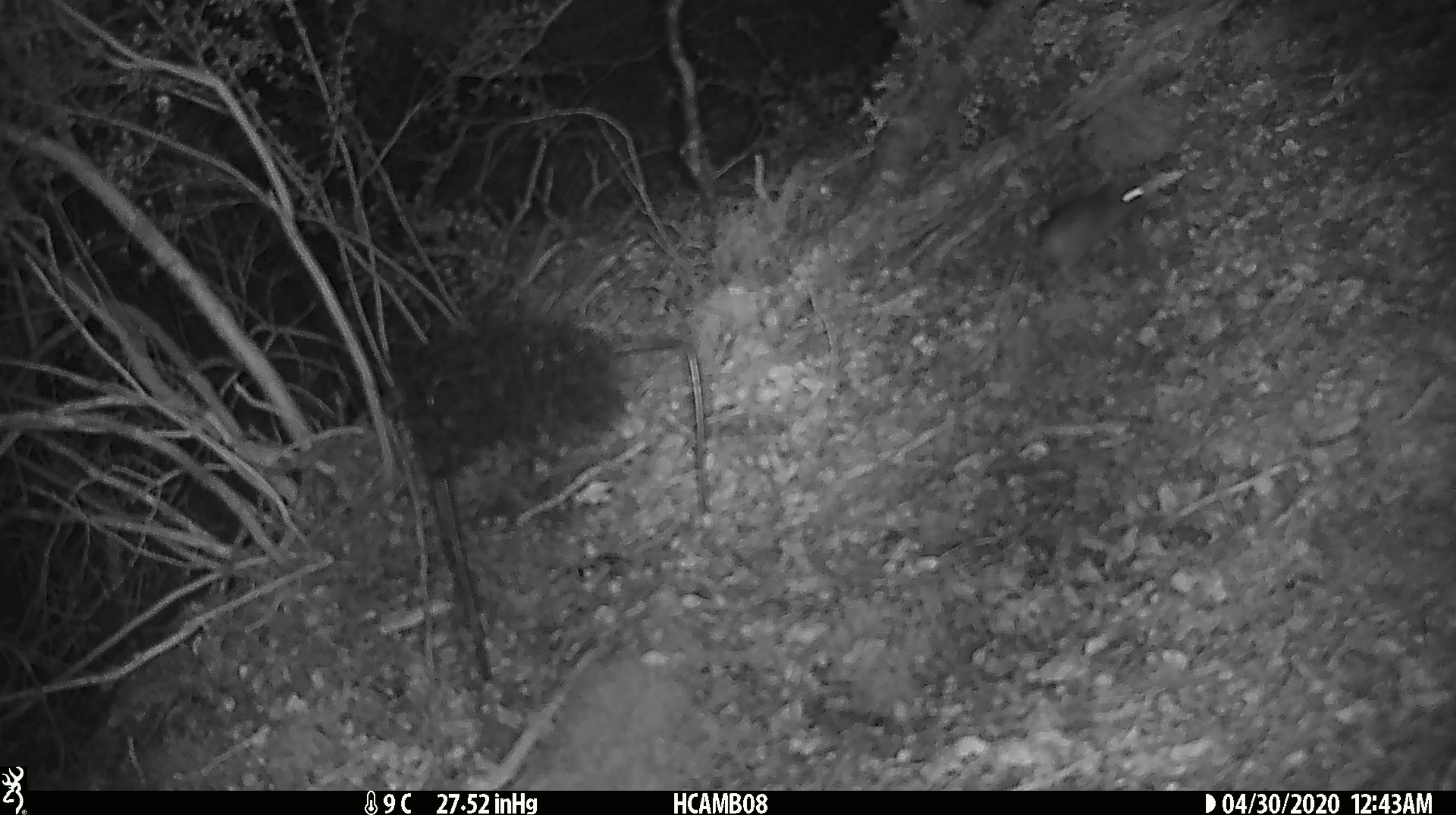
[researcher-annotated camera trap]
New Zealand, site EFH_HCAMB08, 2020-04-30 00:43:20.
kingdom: Animalia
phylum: Chordata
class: Mammalia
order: Rodentia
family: Muridae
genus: Mus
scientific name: Mus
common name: mouse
Mouse (Mus).